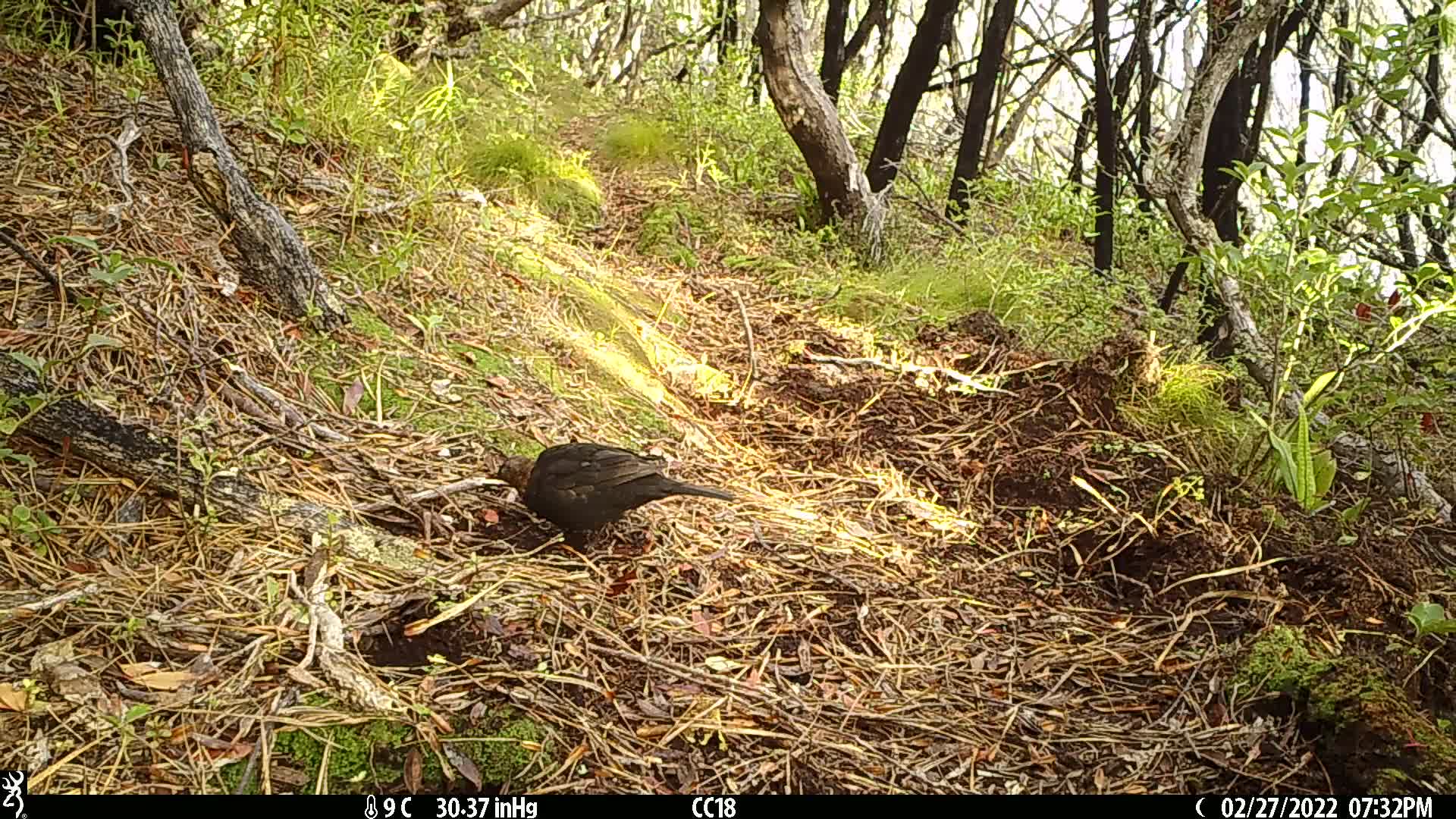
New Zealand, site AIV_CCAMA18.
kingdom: Animalia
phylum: Chordata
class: Aves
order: Passeriformes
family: Turdidae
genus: Turdus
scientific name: Turdus merula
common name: eurasian blackbird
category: blackbird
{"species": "blackbird (eurasian blackbird) (Turdus merula)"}